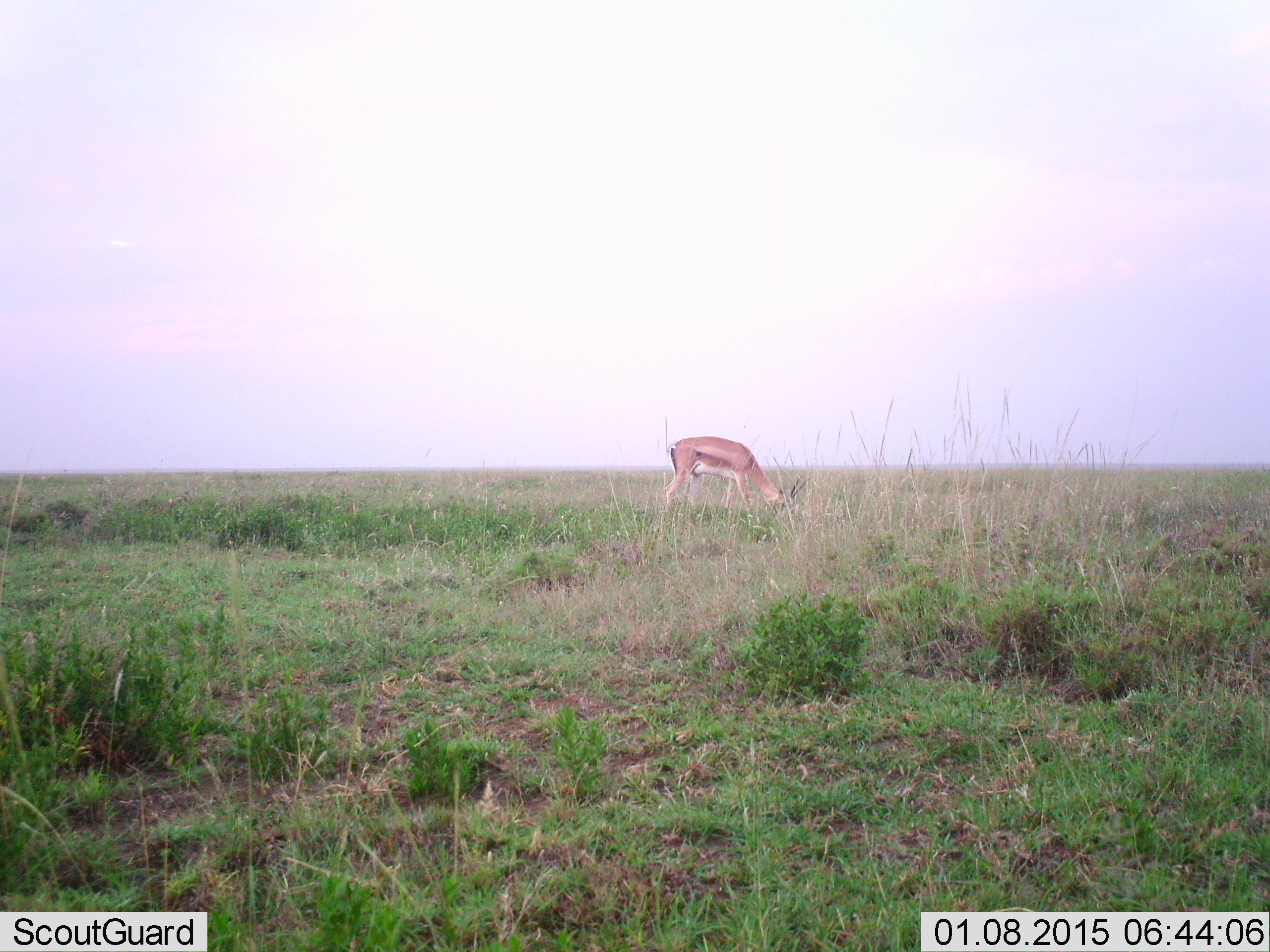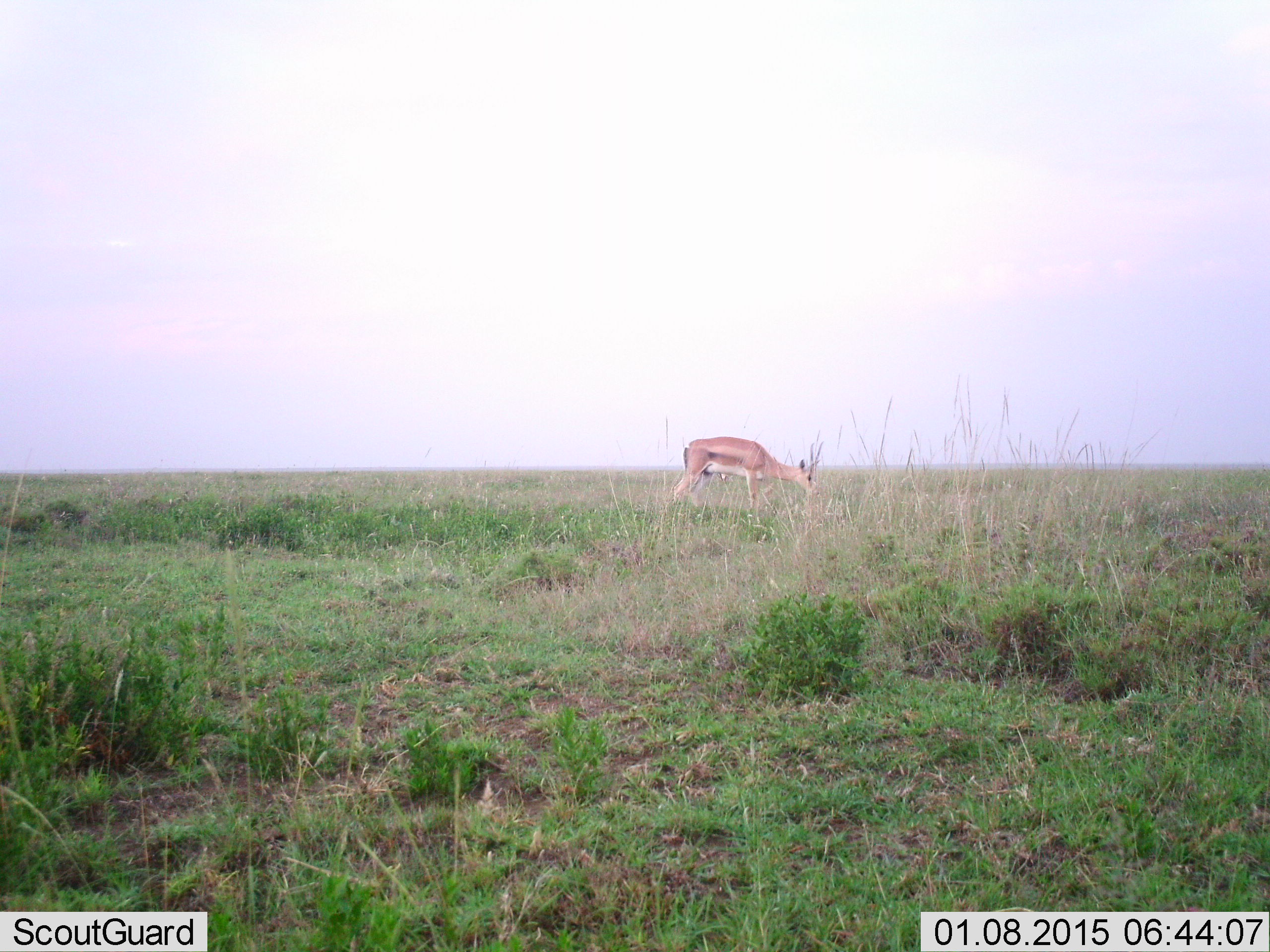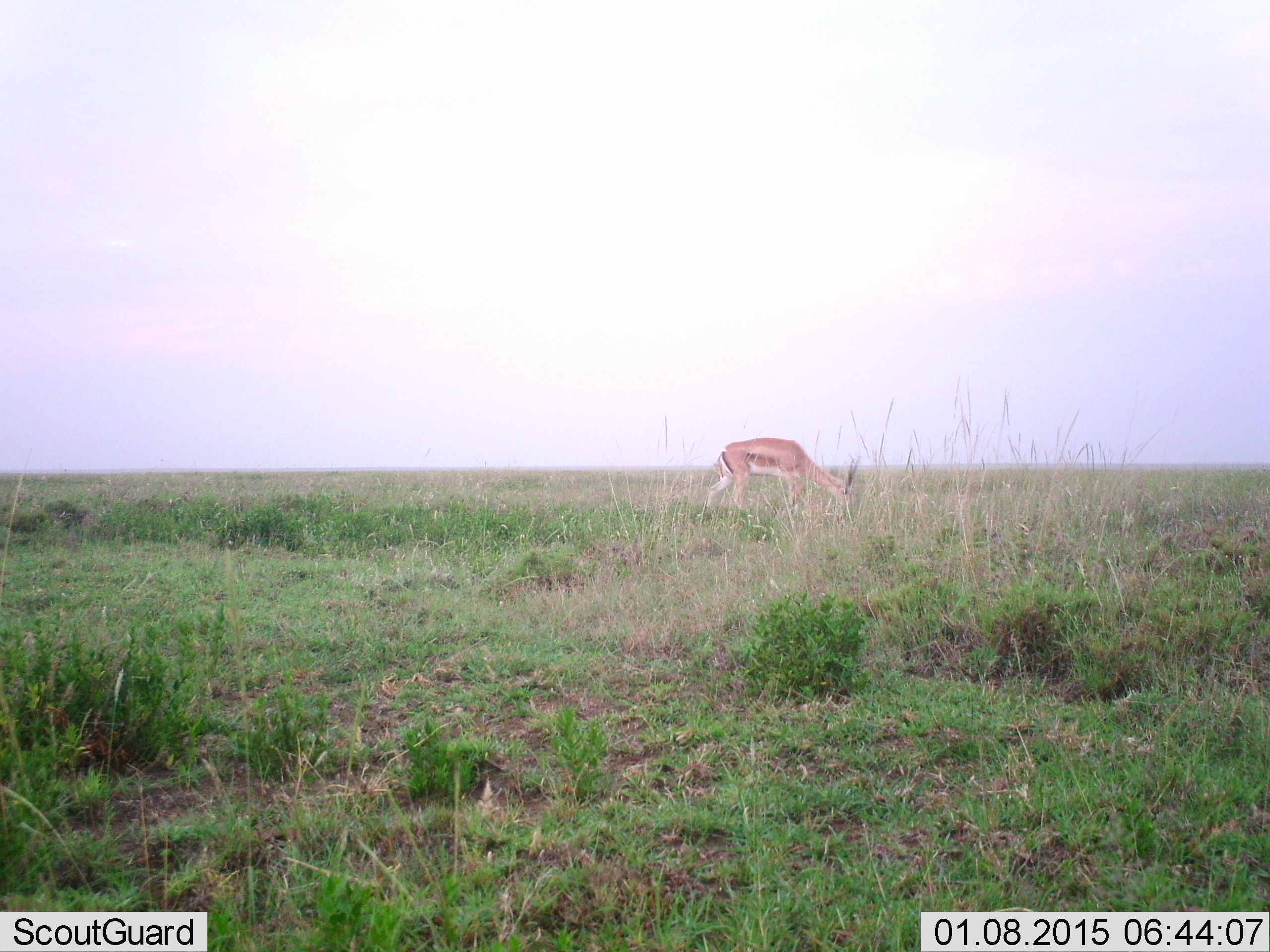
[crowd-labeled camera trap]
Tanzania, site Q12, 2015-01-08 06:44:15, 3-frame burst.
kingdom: Animalia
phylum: Chordata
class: Mammalia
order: Artiodactyla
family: Bovidae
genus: Nanger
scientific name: Nanger granti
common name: grant's gazelle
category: gazellegrants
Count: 1.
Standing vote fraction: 30%.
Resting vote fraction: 0%.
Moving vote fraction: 40%.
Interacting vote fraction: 0%.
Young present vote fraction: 0%.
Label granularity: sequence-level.